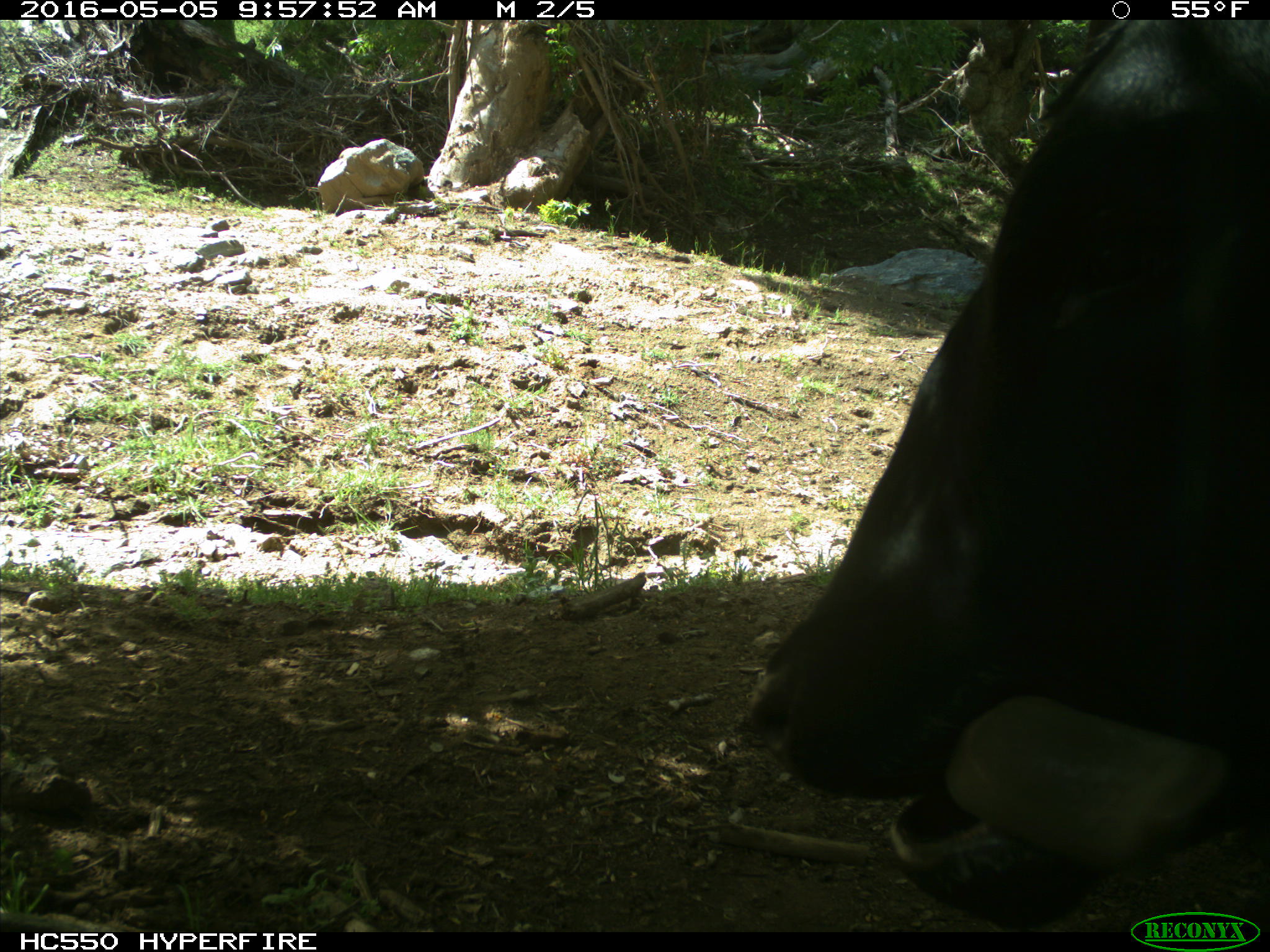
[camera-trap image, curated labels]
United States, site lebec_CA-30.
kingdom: Animalia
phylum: Chordata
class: Mammalia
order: Artiodactyla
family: Bovidae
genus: Bos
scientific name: Bos taurus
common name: domestic cow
Bos taurus (domestic cow).